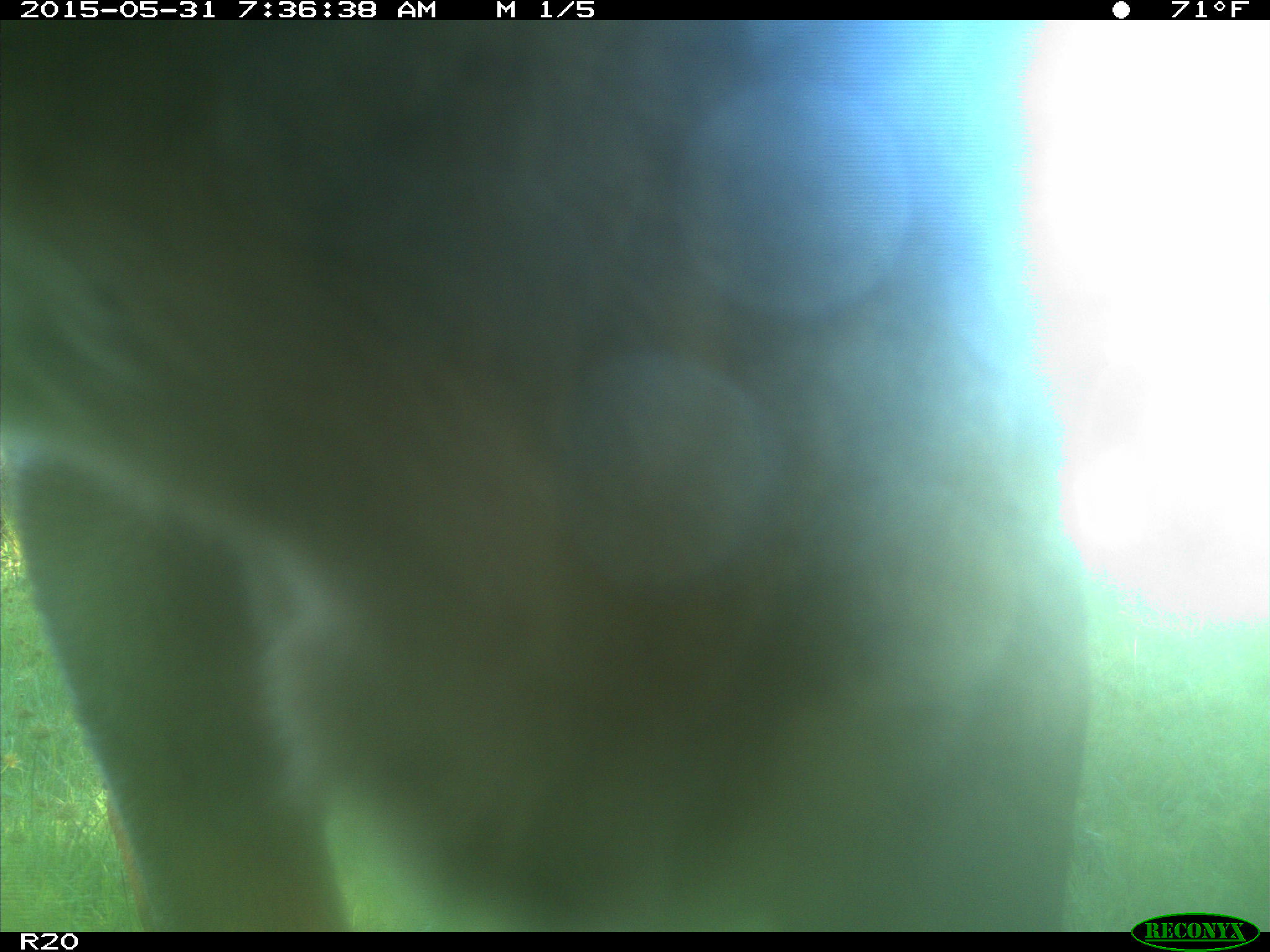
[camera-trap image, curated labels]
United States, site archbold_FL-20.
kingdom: Animalia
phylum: Chordata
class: Mammalia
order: Artiodactyla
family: Bovidae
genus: Bos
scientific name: Bos taurus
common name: domestic cow